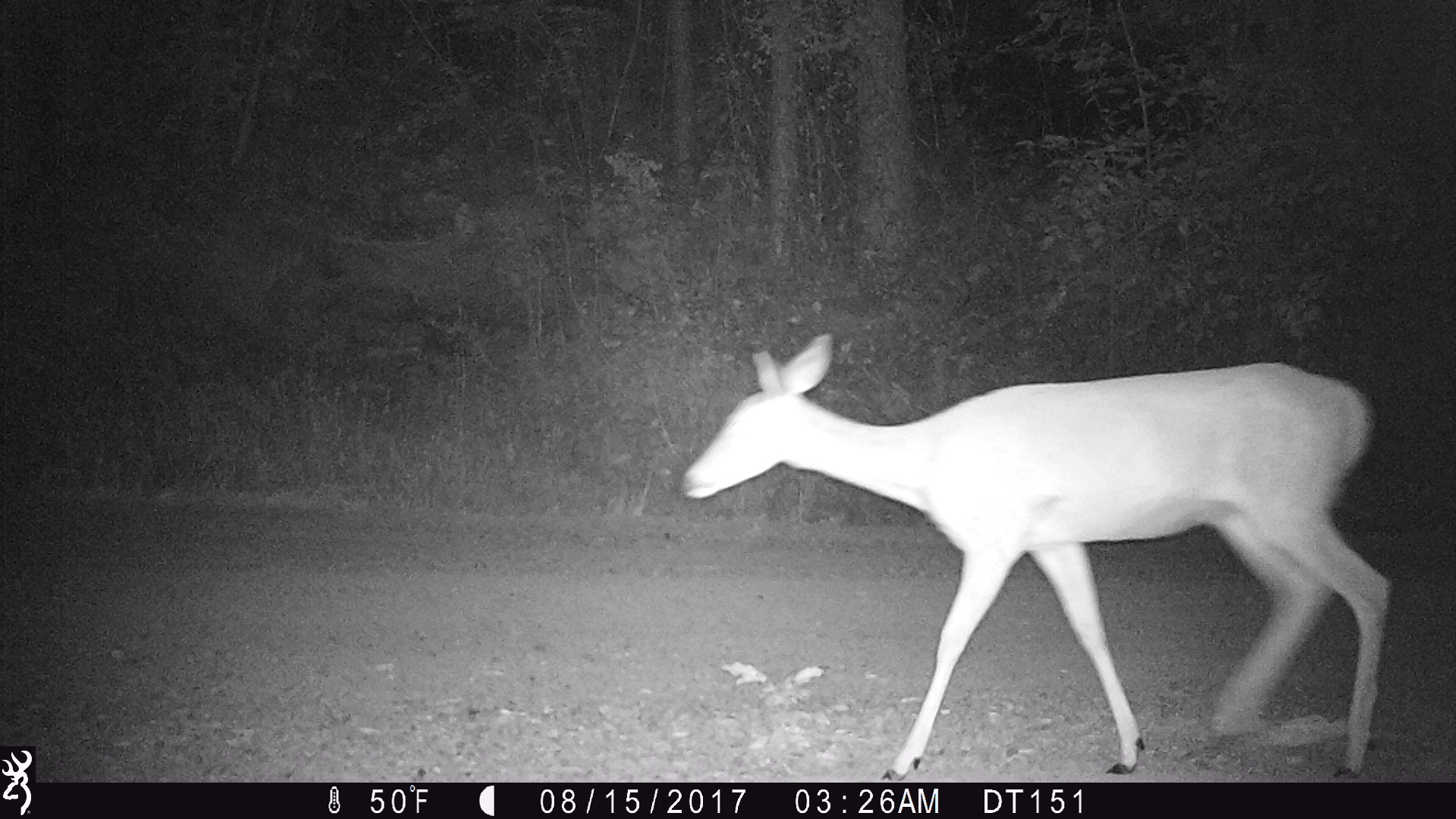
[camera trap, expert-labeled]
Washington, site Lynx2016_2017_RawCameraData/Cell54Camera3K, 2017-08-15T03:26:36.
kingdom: Animalia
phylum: Chordata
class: Mammalia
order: Artiodactyla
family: Cervidae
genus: Odocoileus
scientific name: Odocoileus virginianus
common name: white-tailed deer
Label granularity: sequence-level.